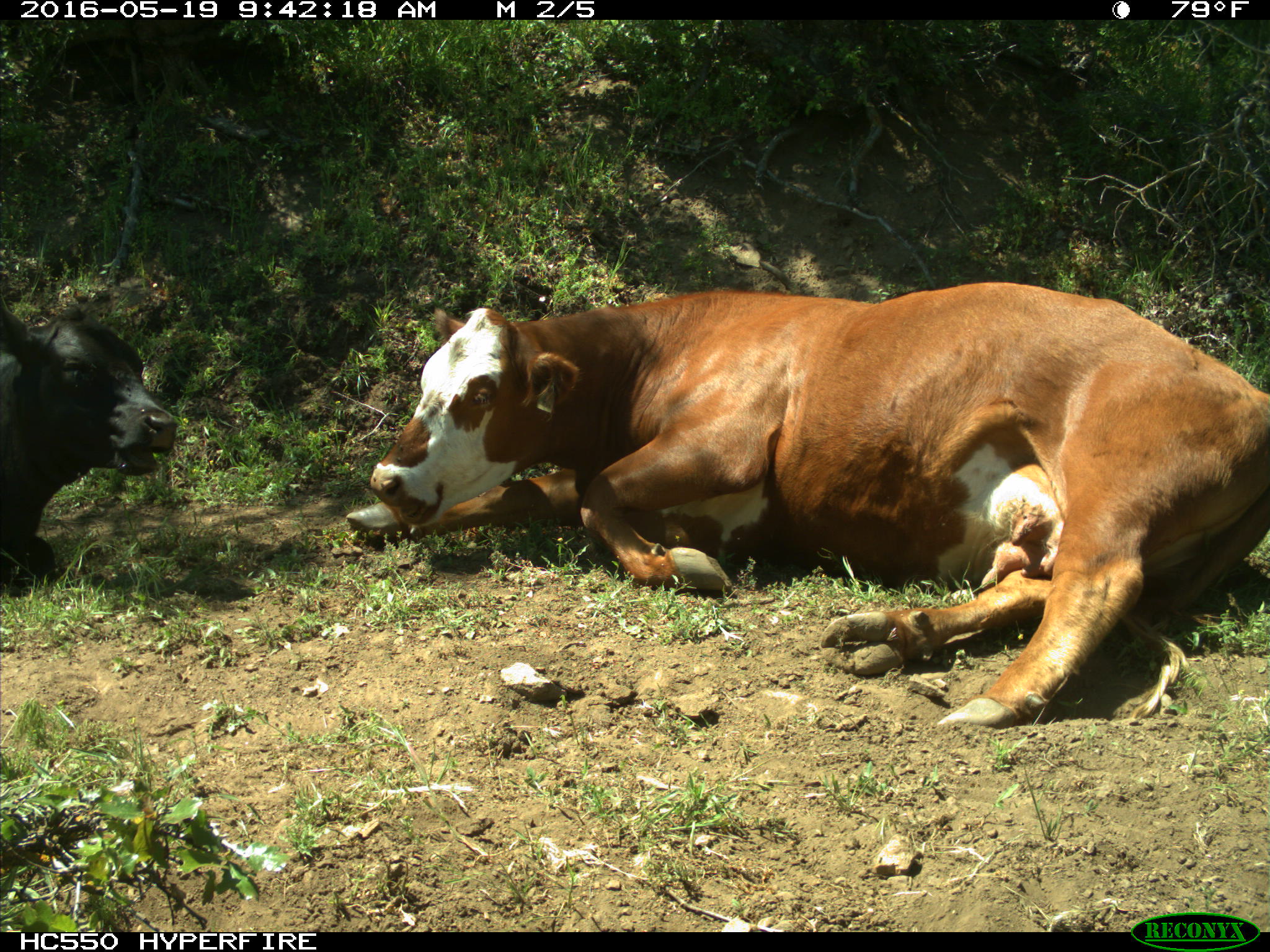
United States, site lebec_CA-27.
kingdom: Animalia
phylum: Chordata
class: Mammalia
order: Artiodactyla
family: Bovidae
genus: Bos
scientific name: Bos taurus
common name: domestic cow